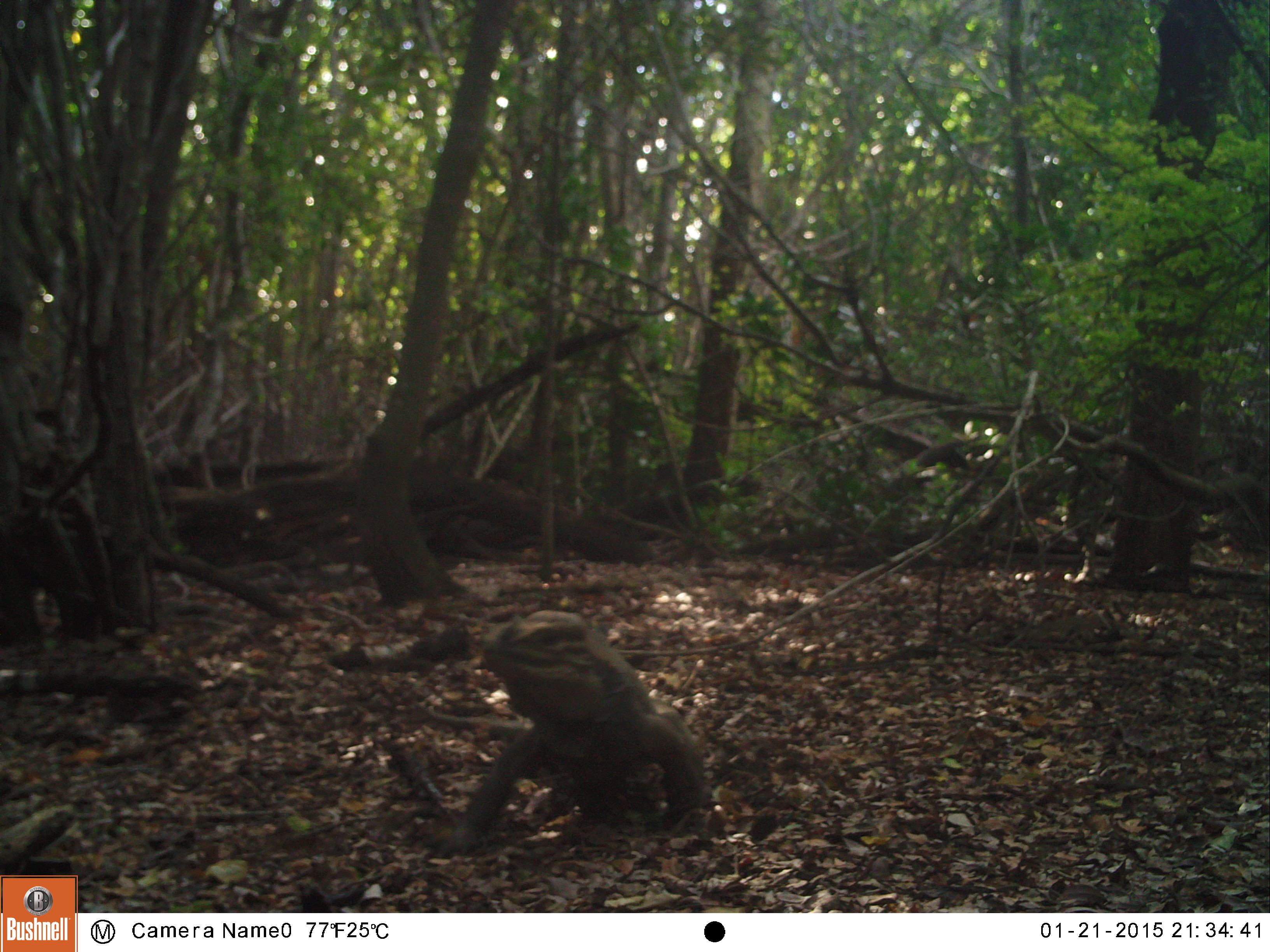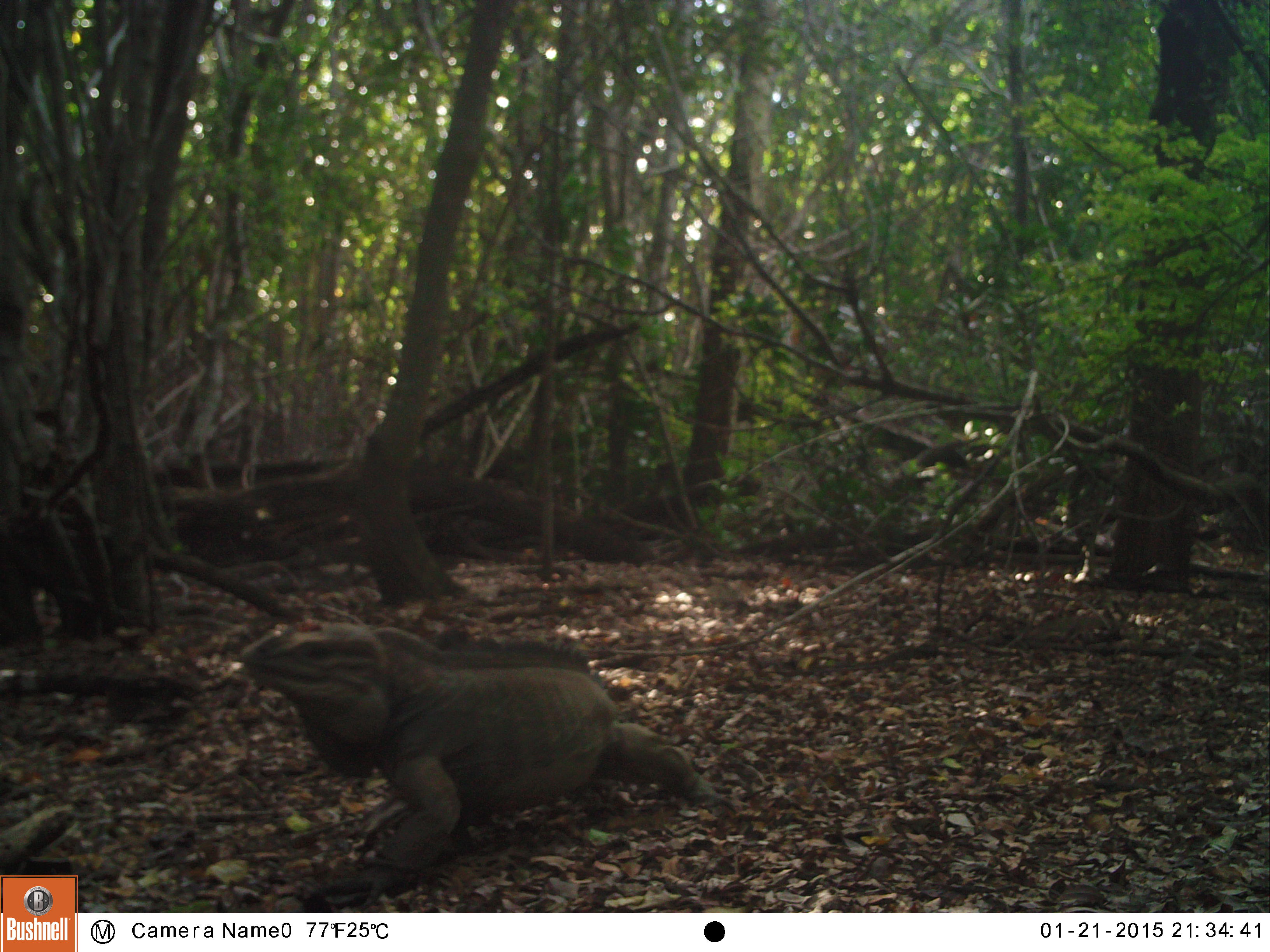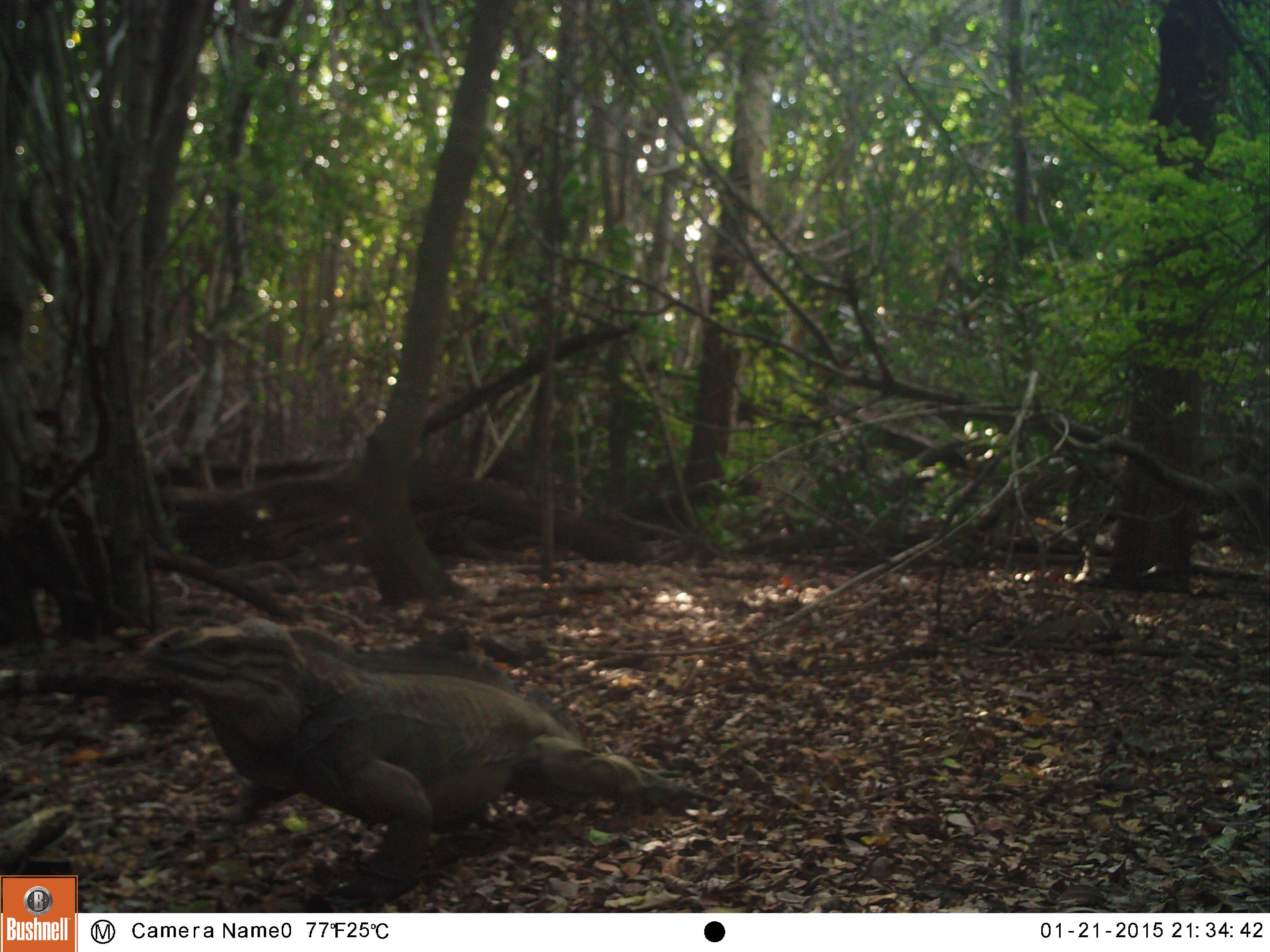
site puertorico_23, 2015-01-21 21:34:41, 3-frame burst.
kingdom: Animalia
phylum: Chordata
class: Reptilia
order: Squamata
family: Iguanidae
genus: Iguana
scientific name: Iguana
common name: typical iguanas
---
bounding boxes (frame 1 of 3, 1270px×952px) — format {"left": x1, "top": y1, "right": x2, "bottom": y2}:
iguana: {"left": 448, "top": 613, "right": 705, "bottom": 849}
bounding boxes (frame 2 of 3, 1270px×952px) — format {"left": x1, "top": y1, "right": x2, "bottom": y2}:
iguana: {"left": 229, "top": 619, "right": 705, "bottom": 891}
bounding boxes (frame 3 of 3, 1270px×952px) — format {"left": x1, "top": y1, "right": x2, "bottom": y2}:
iguana: {"left": 107, "top": 616, "right": 698, "bottom": 900}